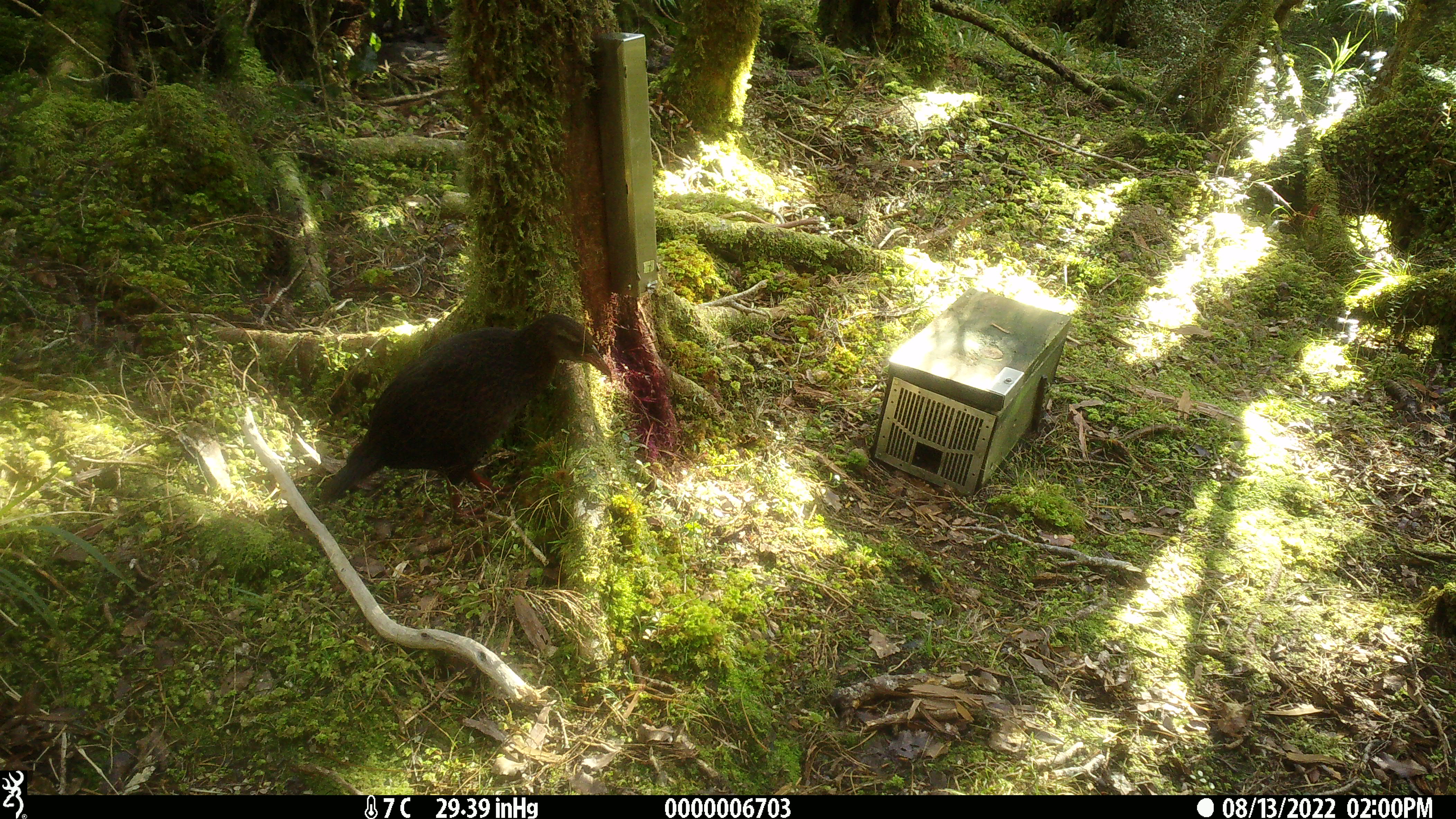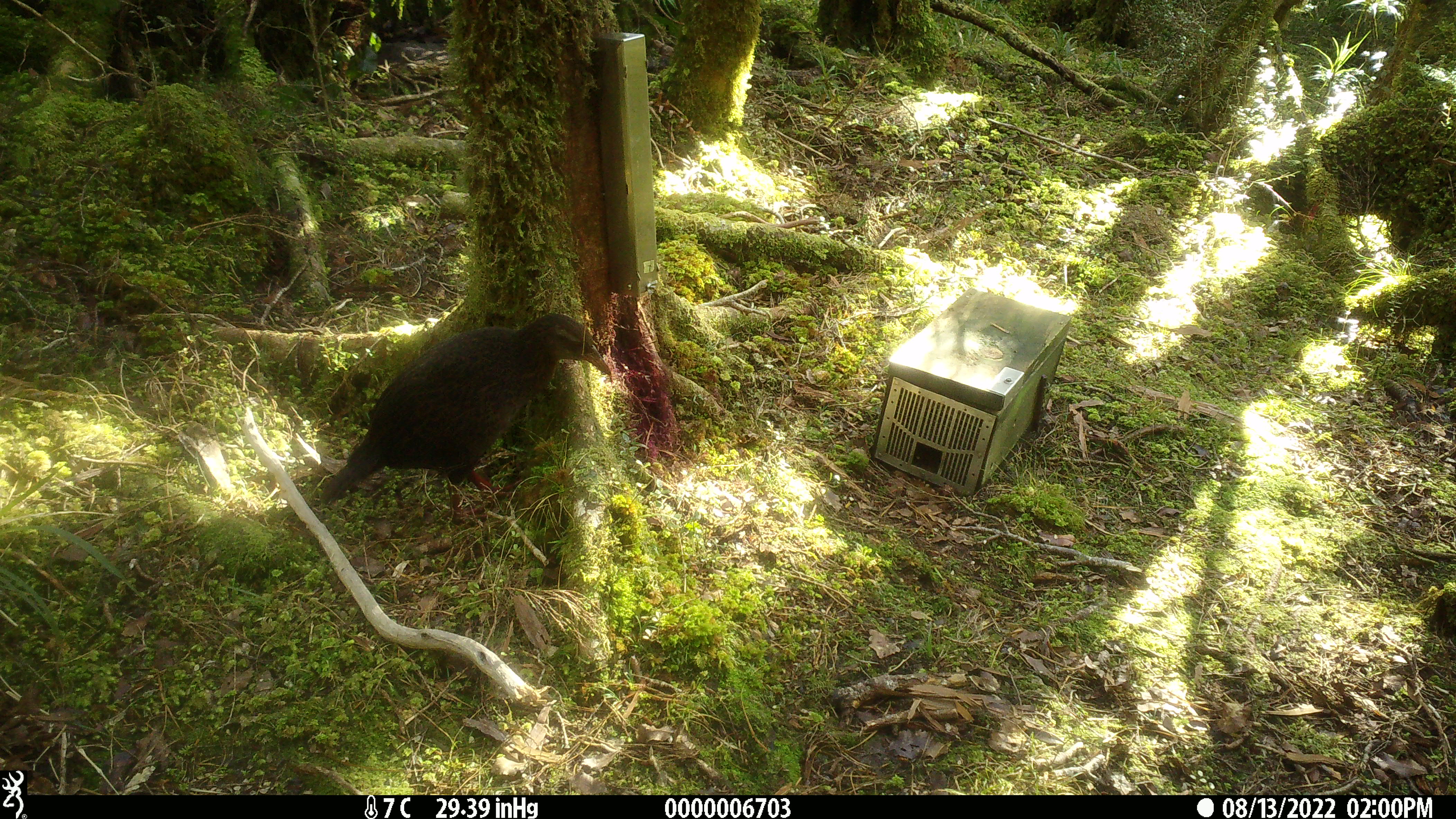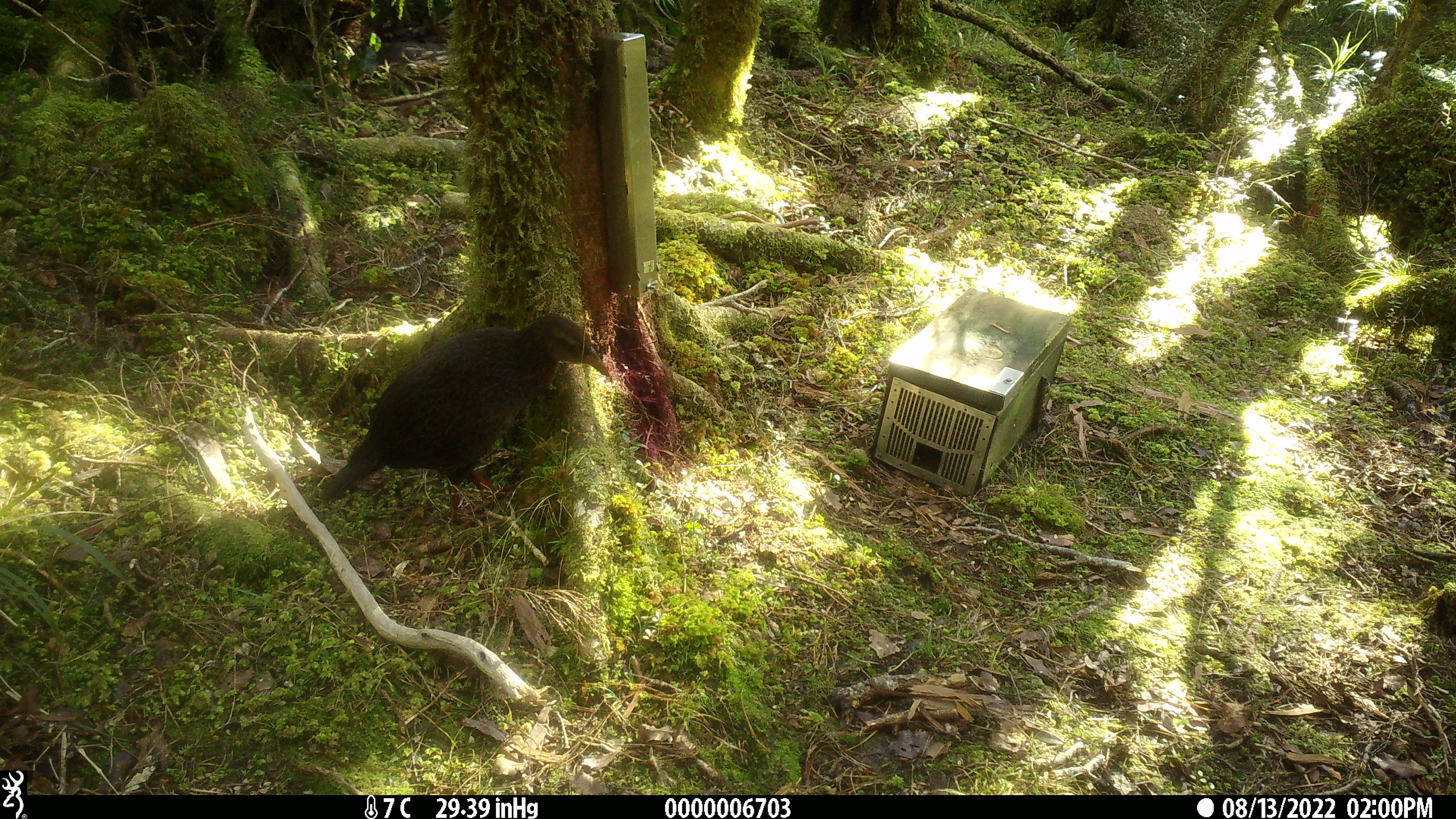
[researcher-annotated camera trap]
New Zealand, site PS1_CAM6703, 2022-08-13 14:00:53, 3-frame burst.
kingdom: Animalia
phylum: Chordata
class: Aves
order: Gruiformes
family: Rallidae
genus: Gallirallus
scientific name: Gallirallus australis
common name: weka